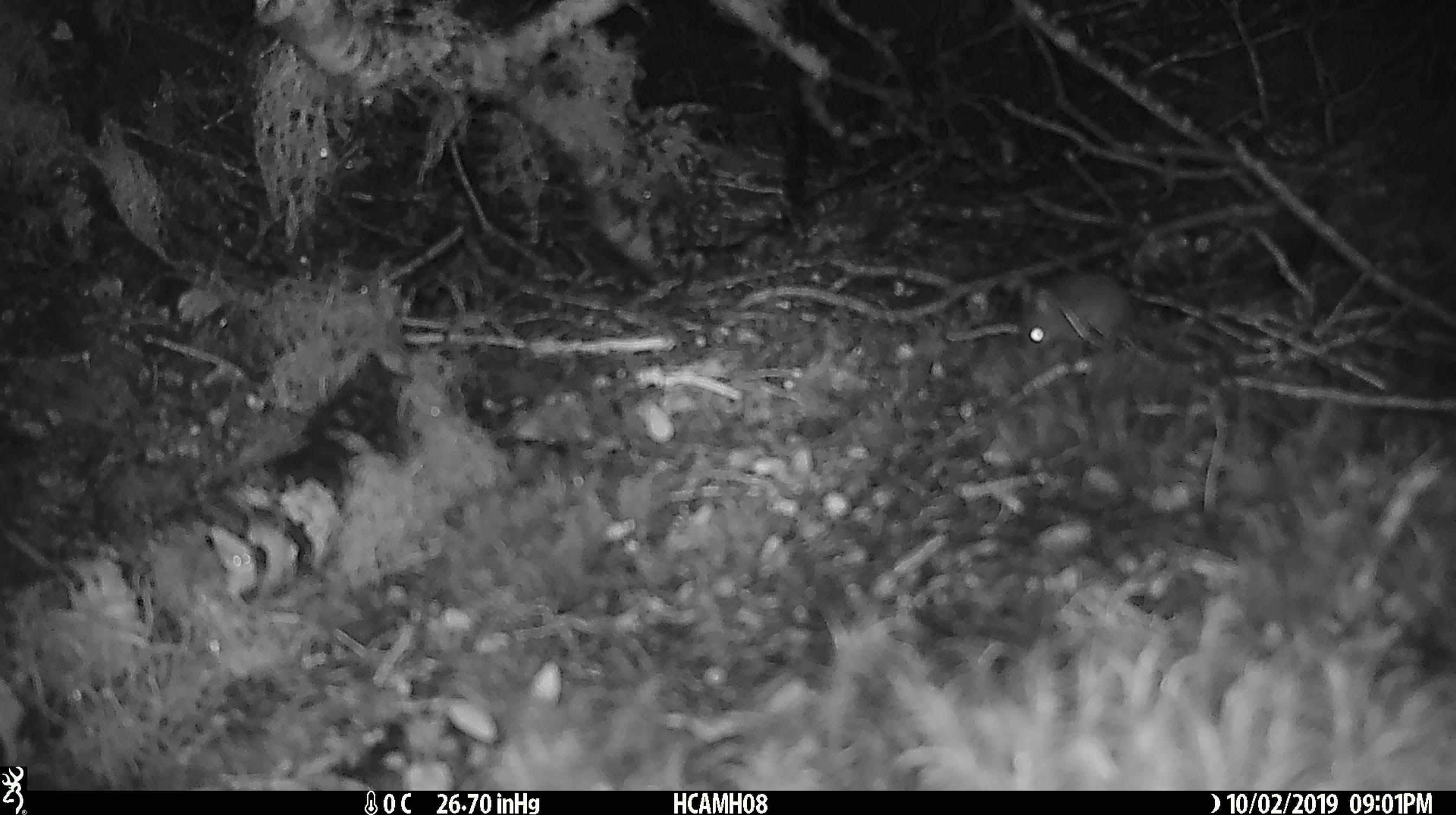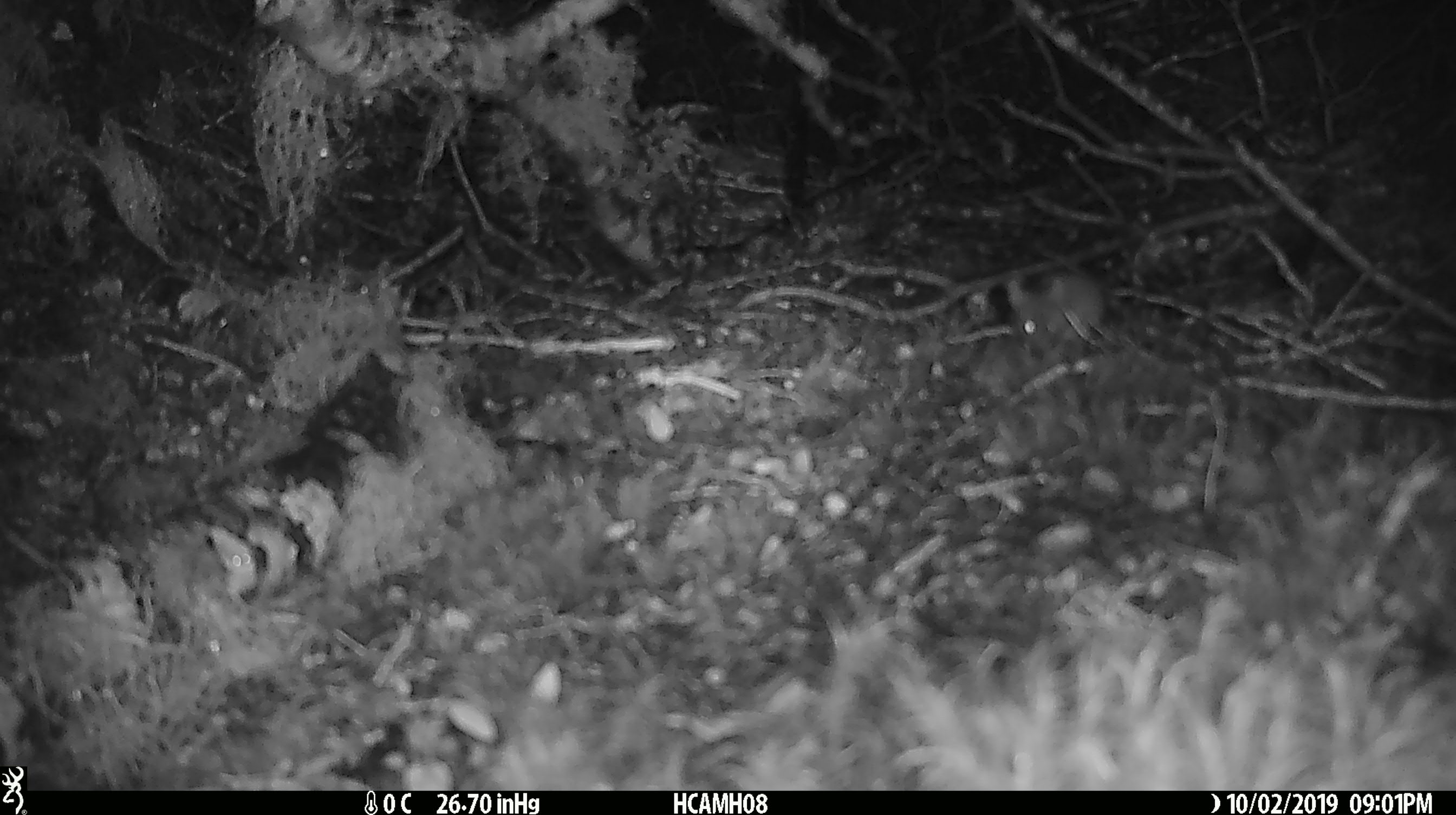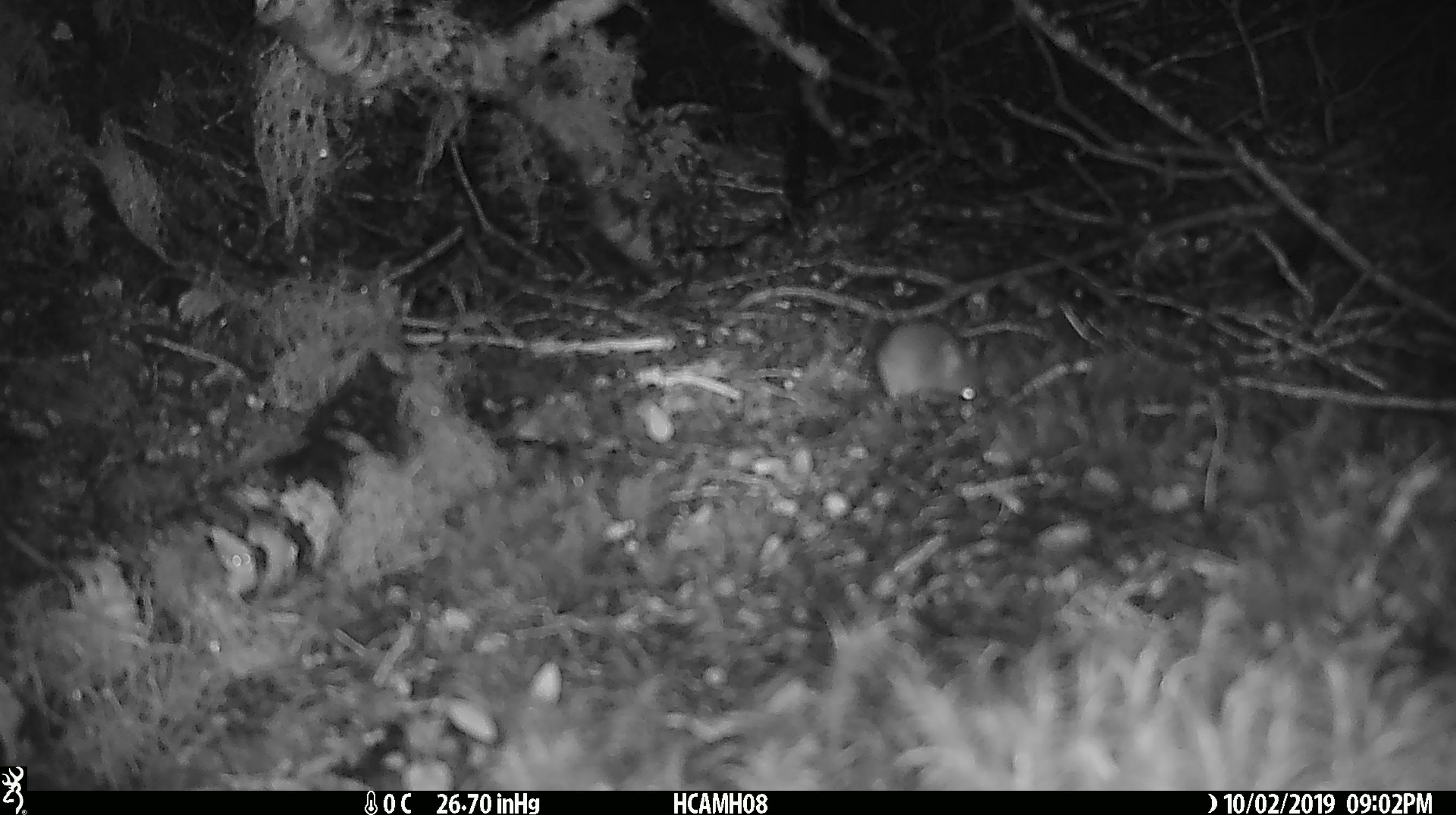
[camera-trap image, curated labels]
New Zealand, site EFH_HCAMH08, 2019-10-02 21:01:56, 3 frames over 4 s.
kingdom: Animalia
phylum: Chordata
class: Mammalia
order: Rodentia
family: Muridae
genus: Mus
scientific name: Mus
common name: mouse